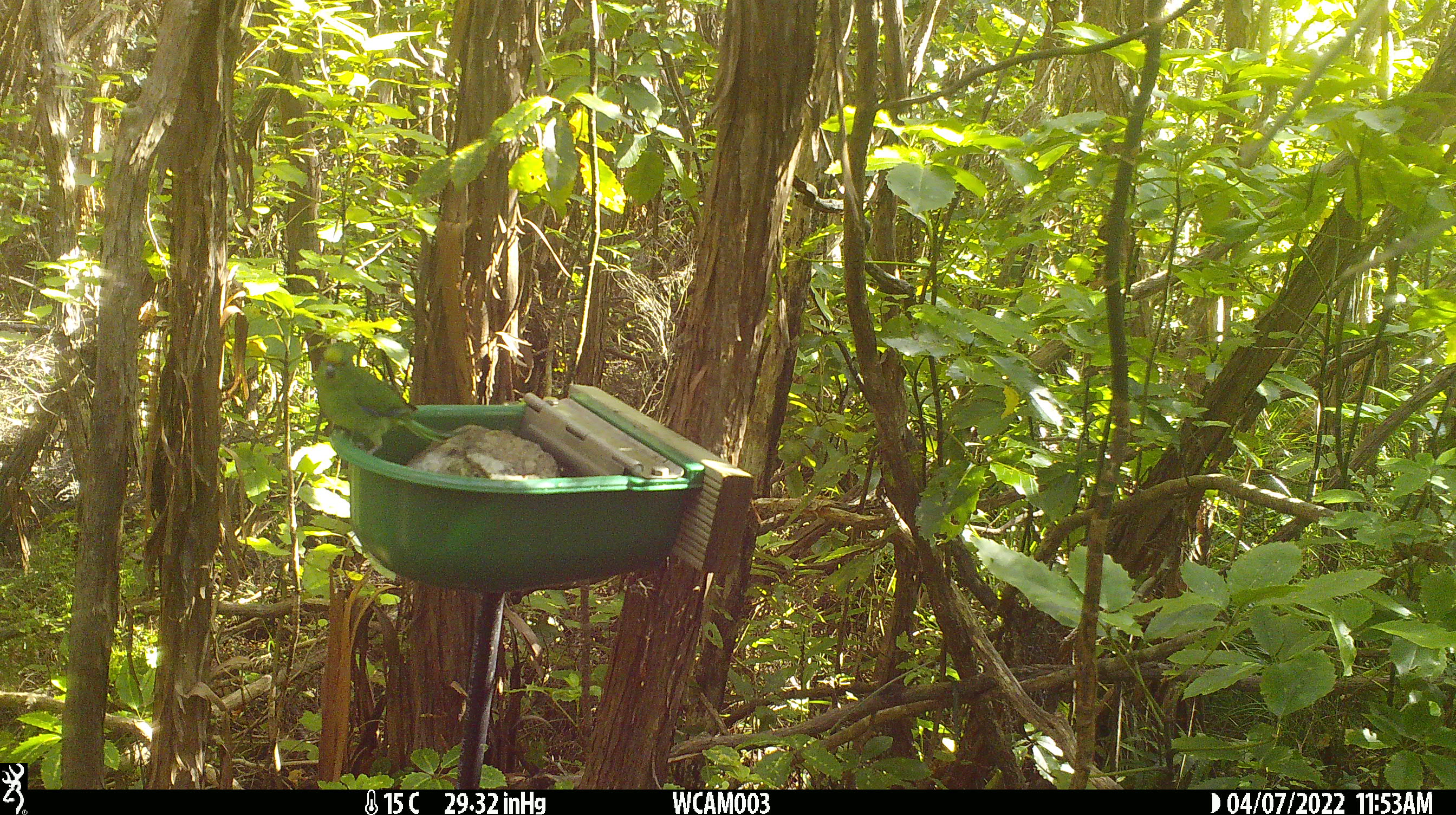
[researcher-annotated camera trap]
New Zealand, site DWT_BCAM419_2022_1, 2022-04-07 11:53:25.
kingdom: Animalia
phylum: Chordata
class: Aves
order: Psittaciformes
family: Psittaculidae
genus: Cyanoramphus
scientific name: Cyanoramphus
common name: parakeet